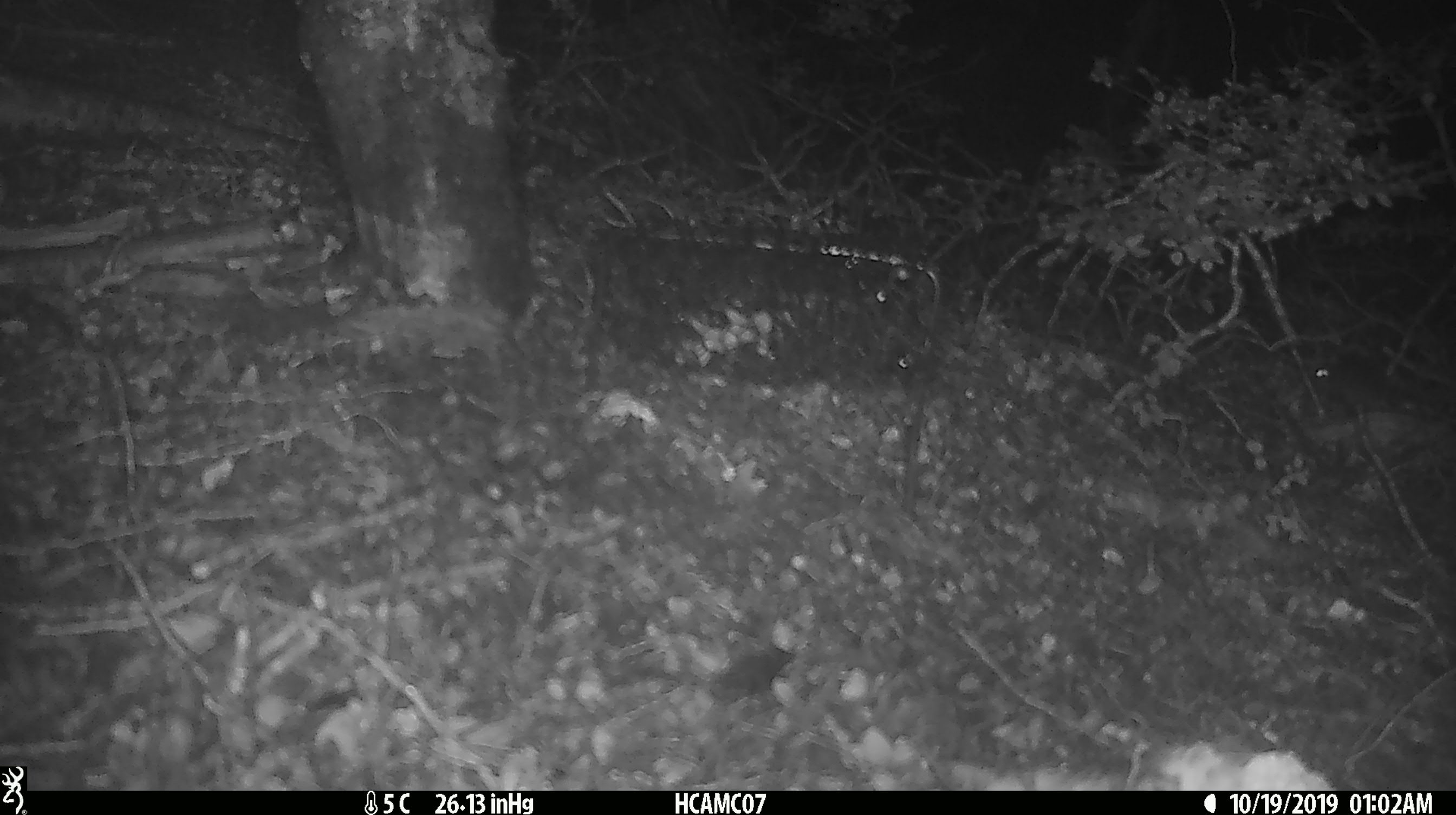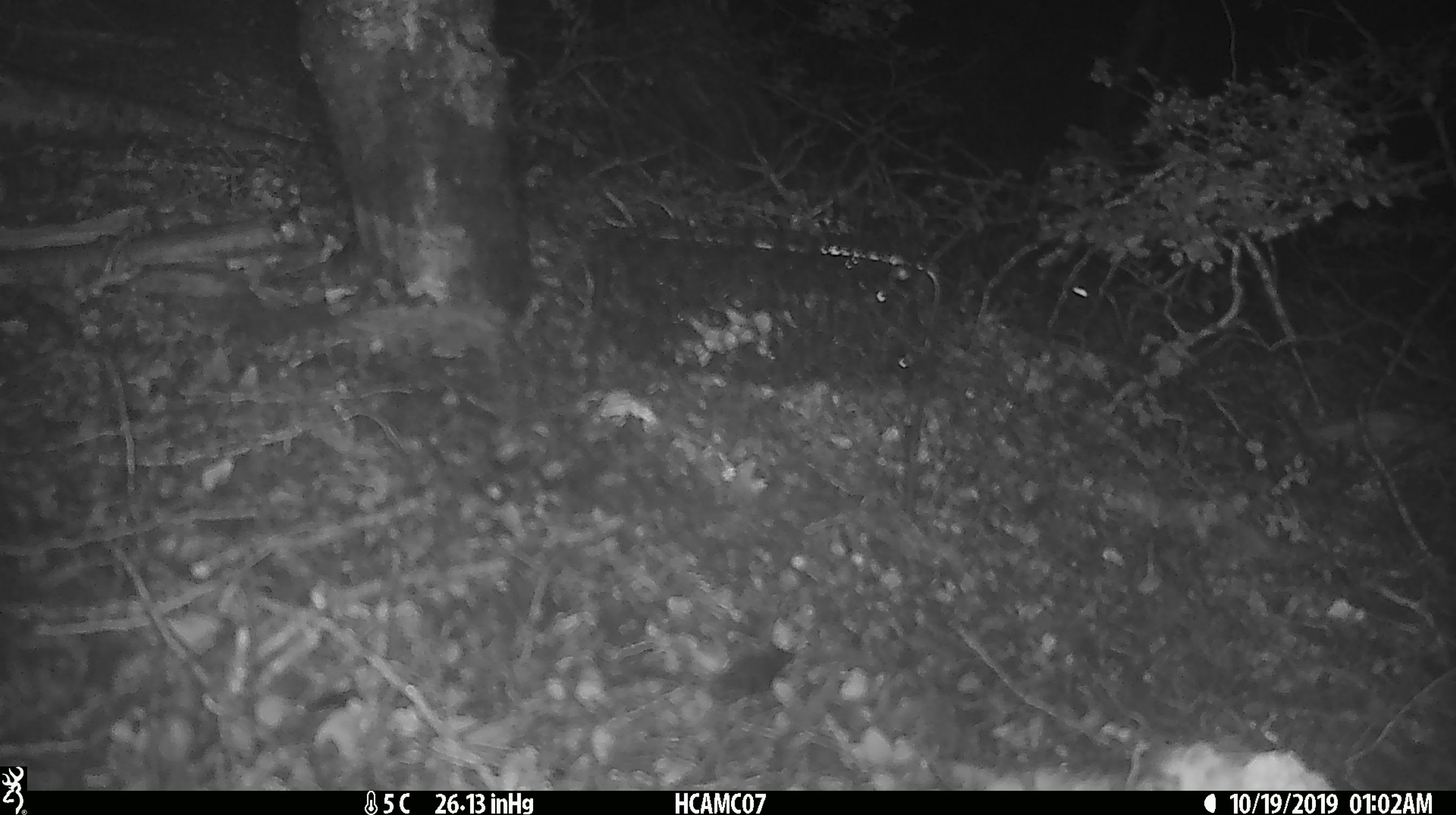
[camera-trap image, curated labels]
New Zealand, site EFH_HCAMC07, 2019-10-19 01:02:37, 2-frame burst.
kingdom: Animalia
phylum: Chordata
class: Mammalia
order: Rodentia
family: Muridae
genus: Mus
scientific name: Mus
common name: mouse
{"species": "mouse (Mus)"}